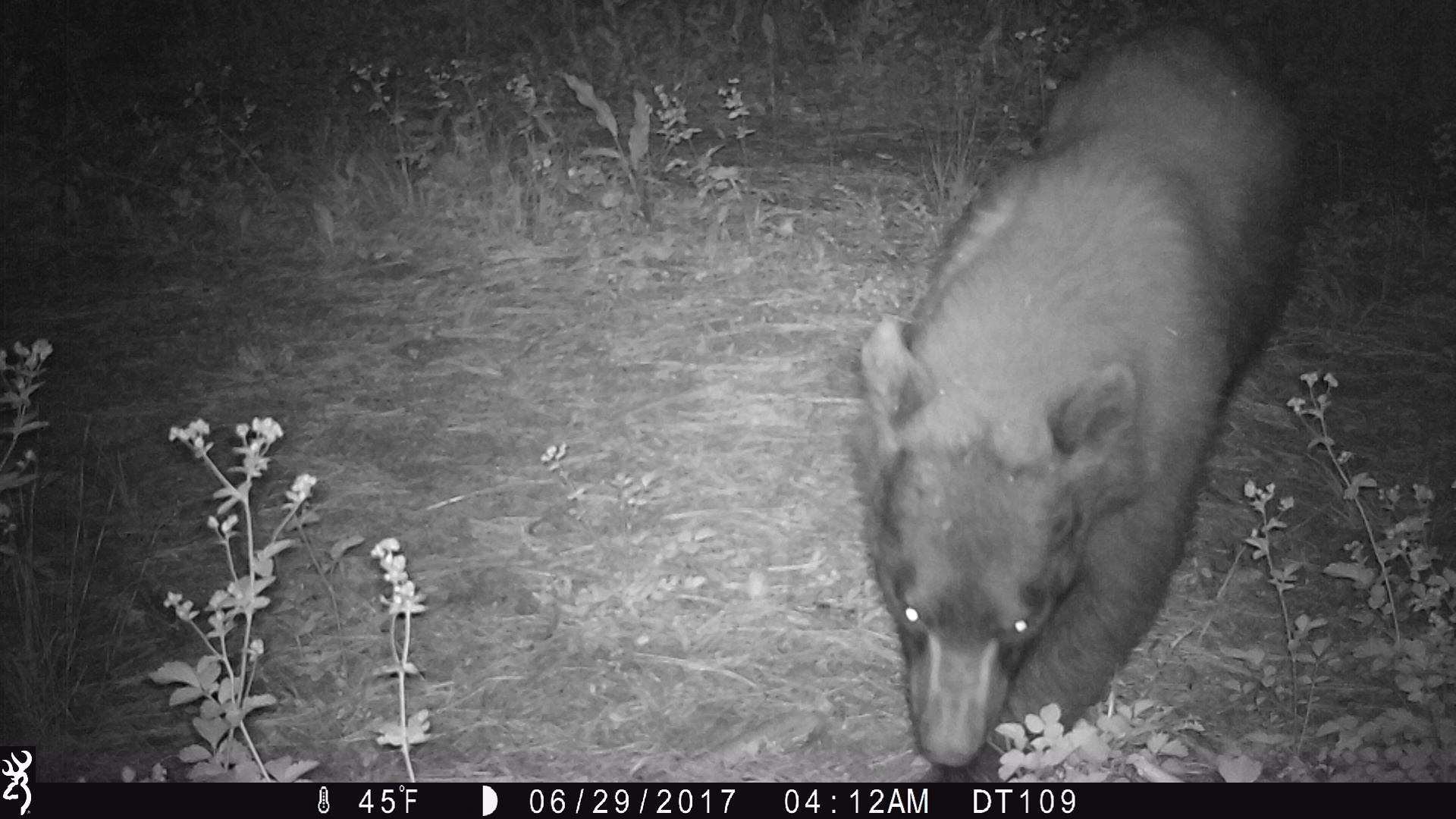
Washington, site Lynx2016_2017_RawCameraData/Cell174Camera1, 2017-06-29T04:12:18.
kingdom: Animalia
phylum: Chordata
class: Mammalia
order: Carnivora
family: Ursidae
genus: Ursus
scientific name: Ursus americanus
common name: american black bear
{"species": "Ursus americanus (american black bear)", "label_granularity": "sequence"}